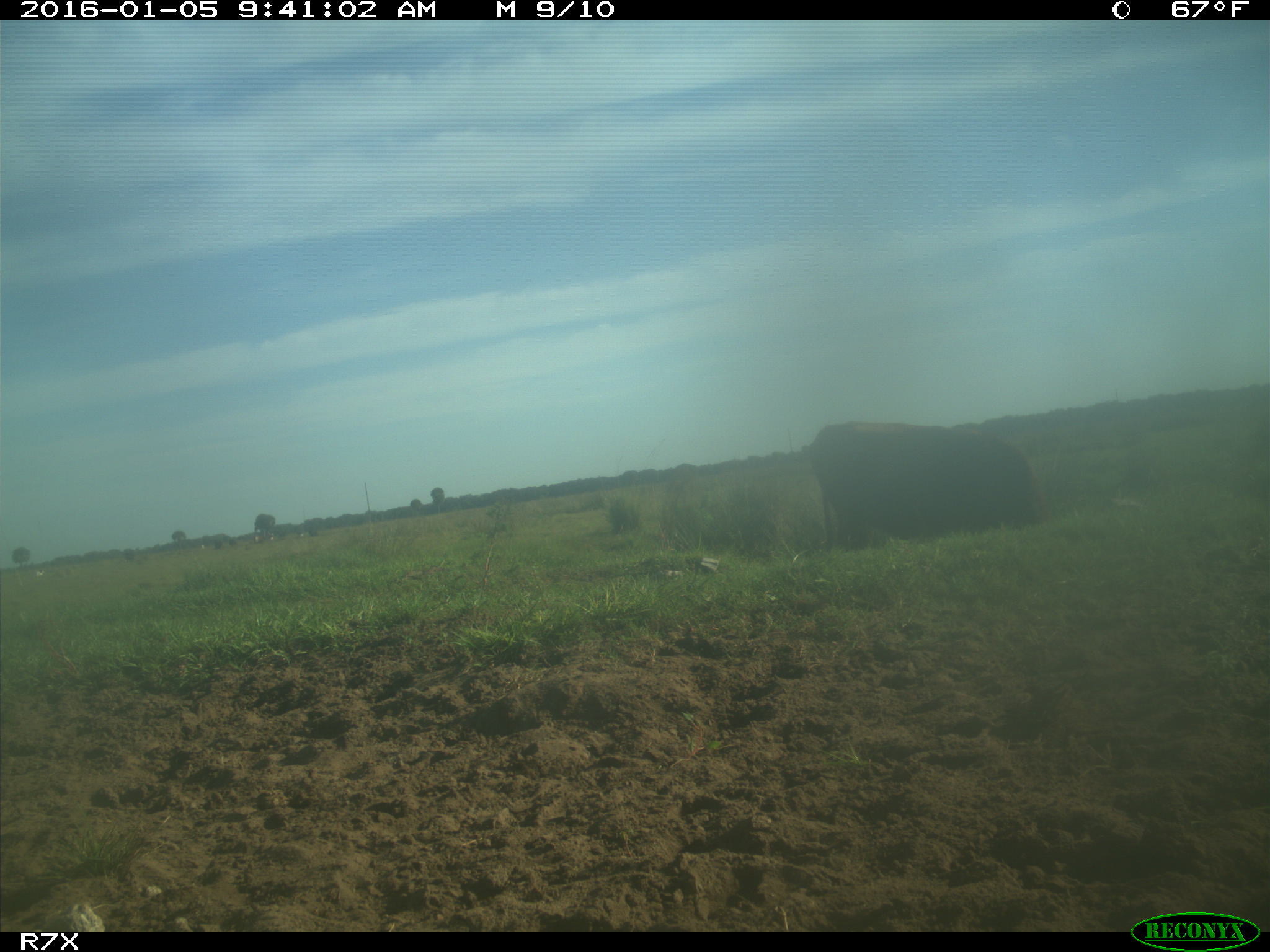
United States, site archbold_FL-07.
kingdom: Animalia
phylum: Chordata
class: Mammalia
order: Artiodactyla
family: Bovidae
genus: Bos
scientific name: Bos taurus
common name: domestic cow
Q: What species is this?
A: Bos taurus (domestic cow).